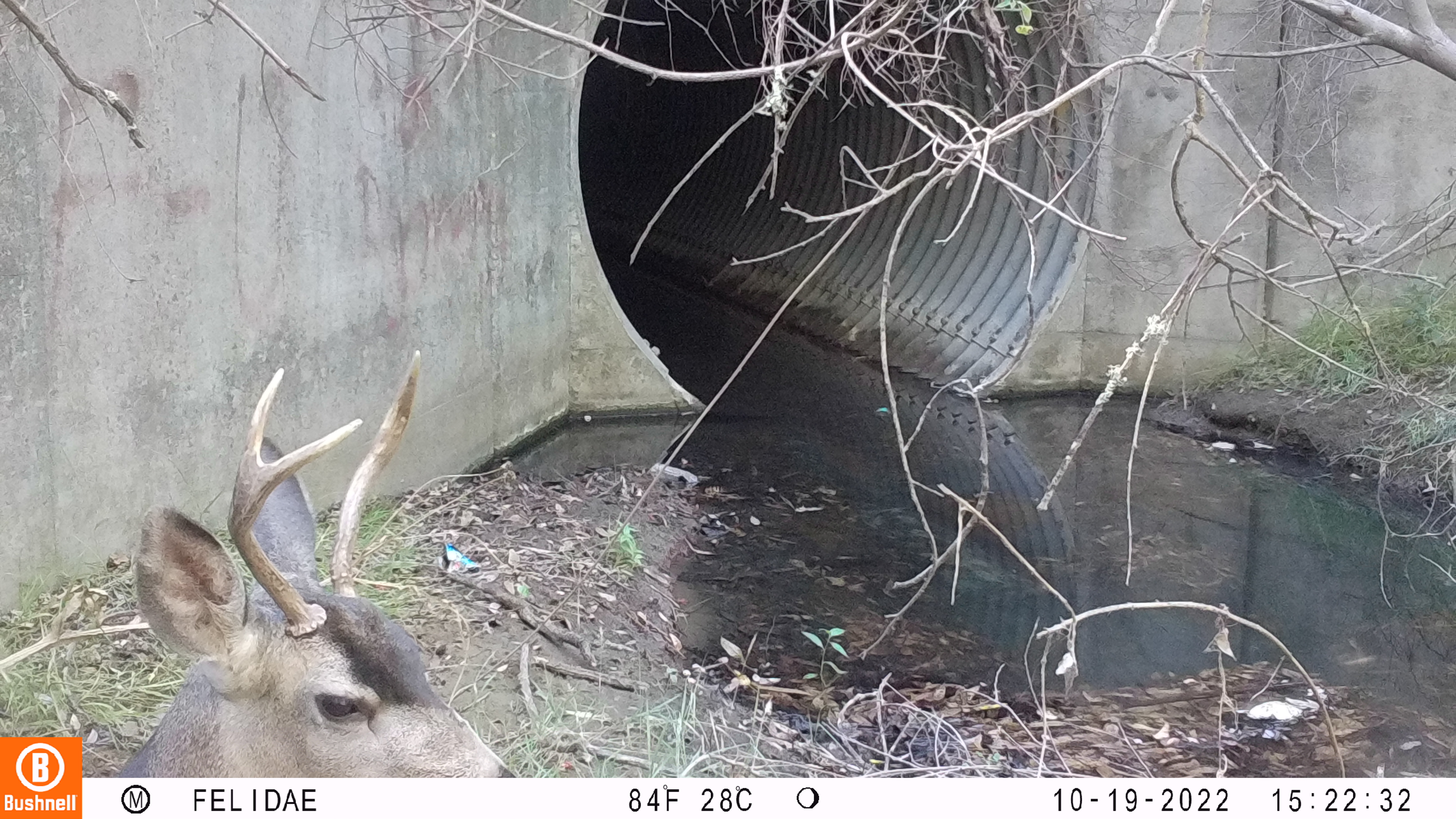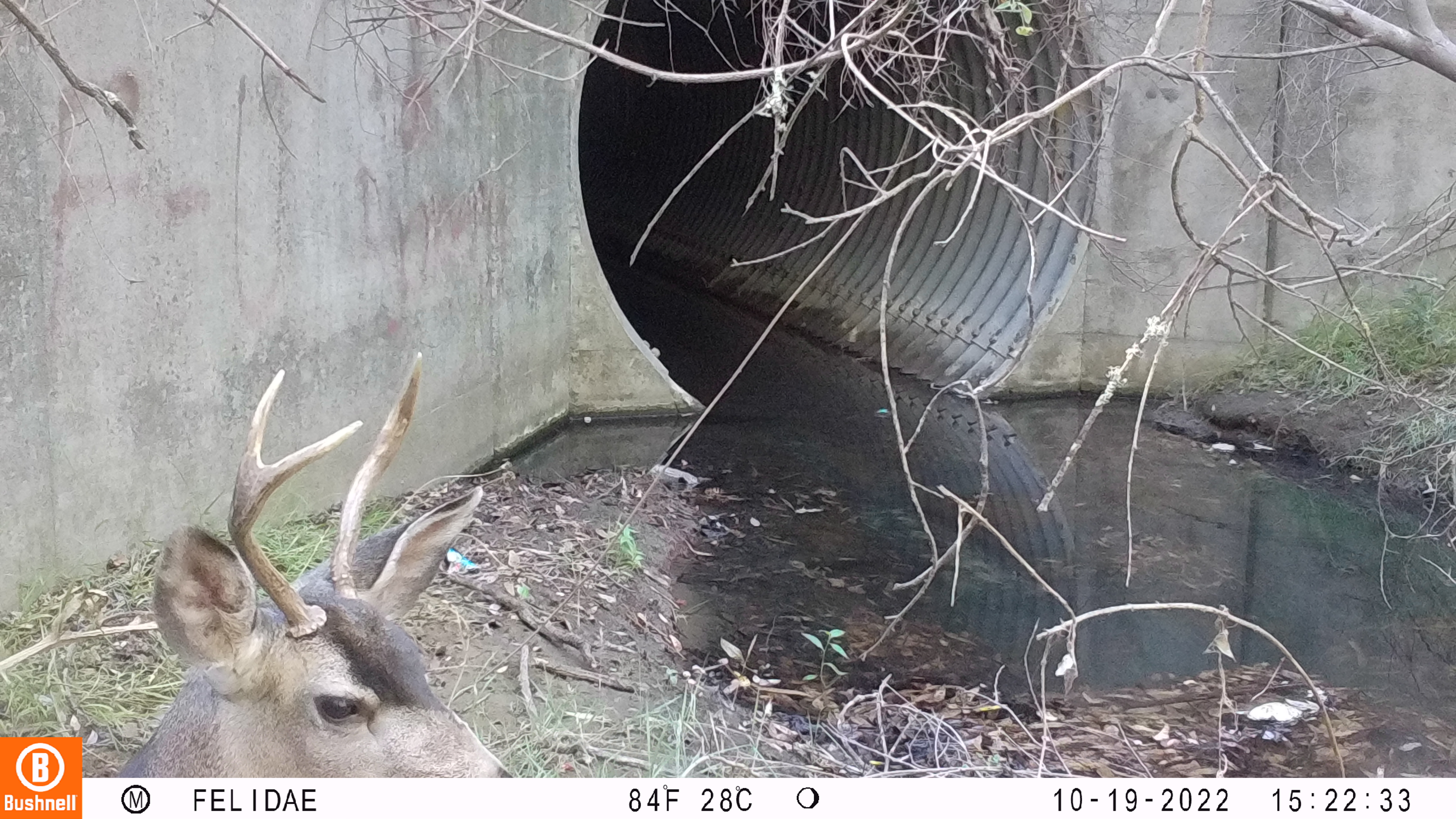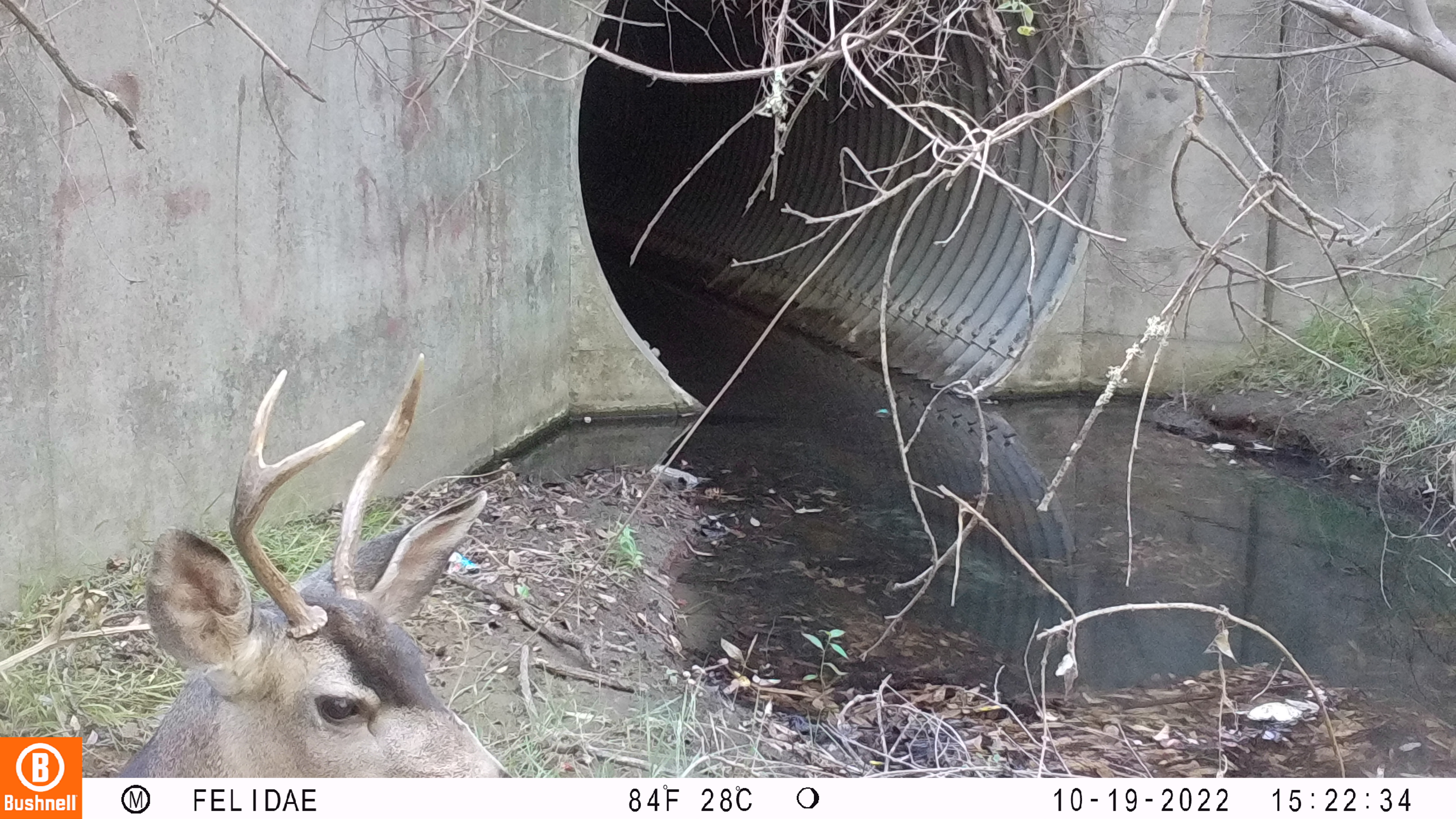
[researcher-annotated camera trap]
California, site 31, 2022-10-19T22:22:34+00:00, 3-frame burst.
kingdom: Animalia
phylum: Chordata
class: Mammalia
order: Artiodactyla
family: Cervidae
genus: Odocoileus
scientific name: Odocoileus hemionus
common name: mule deer